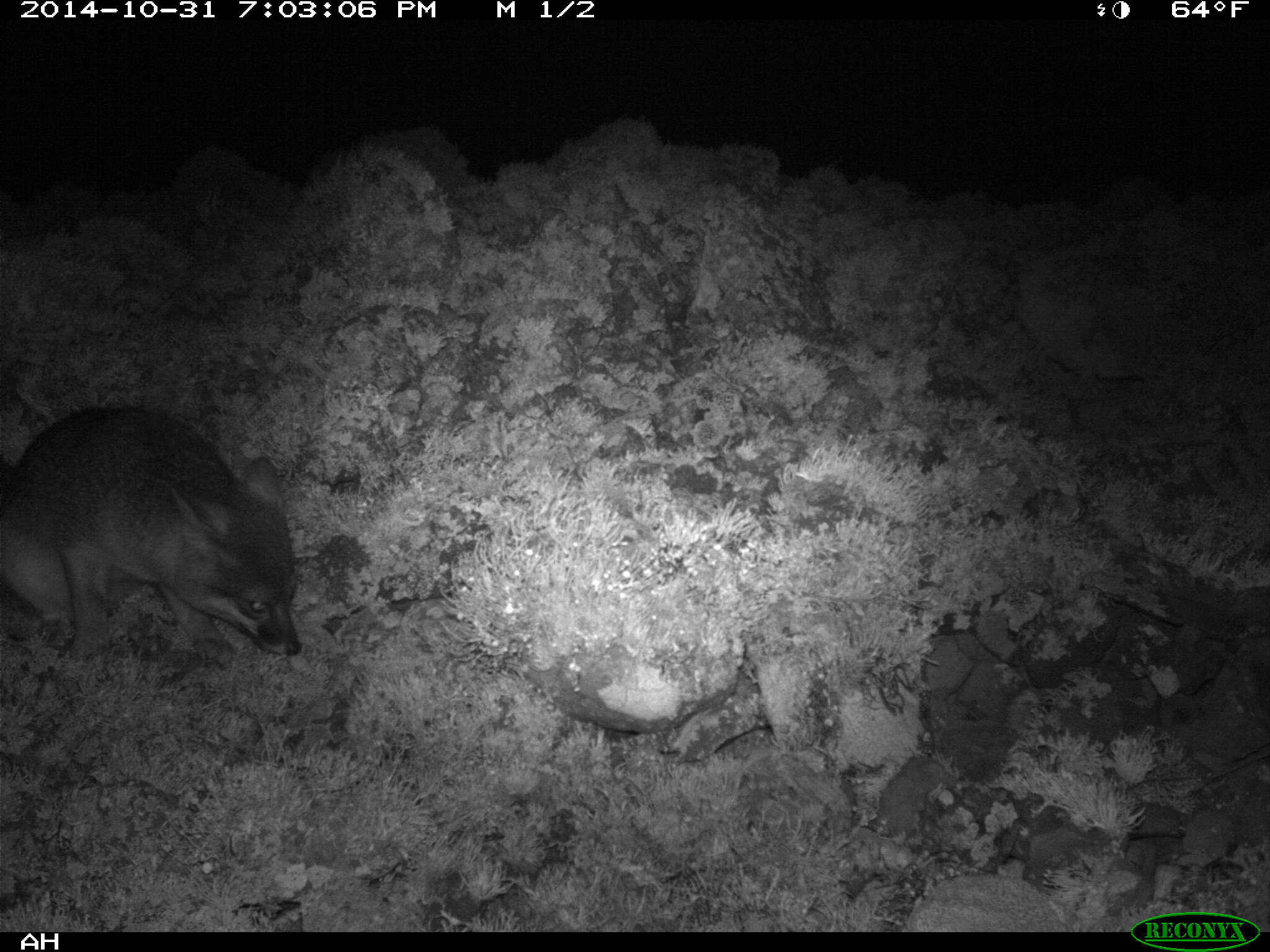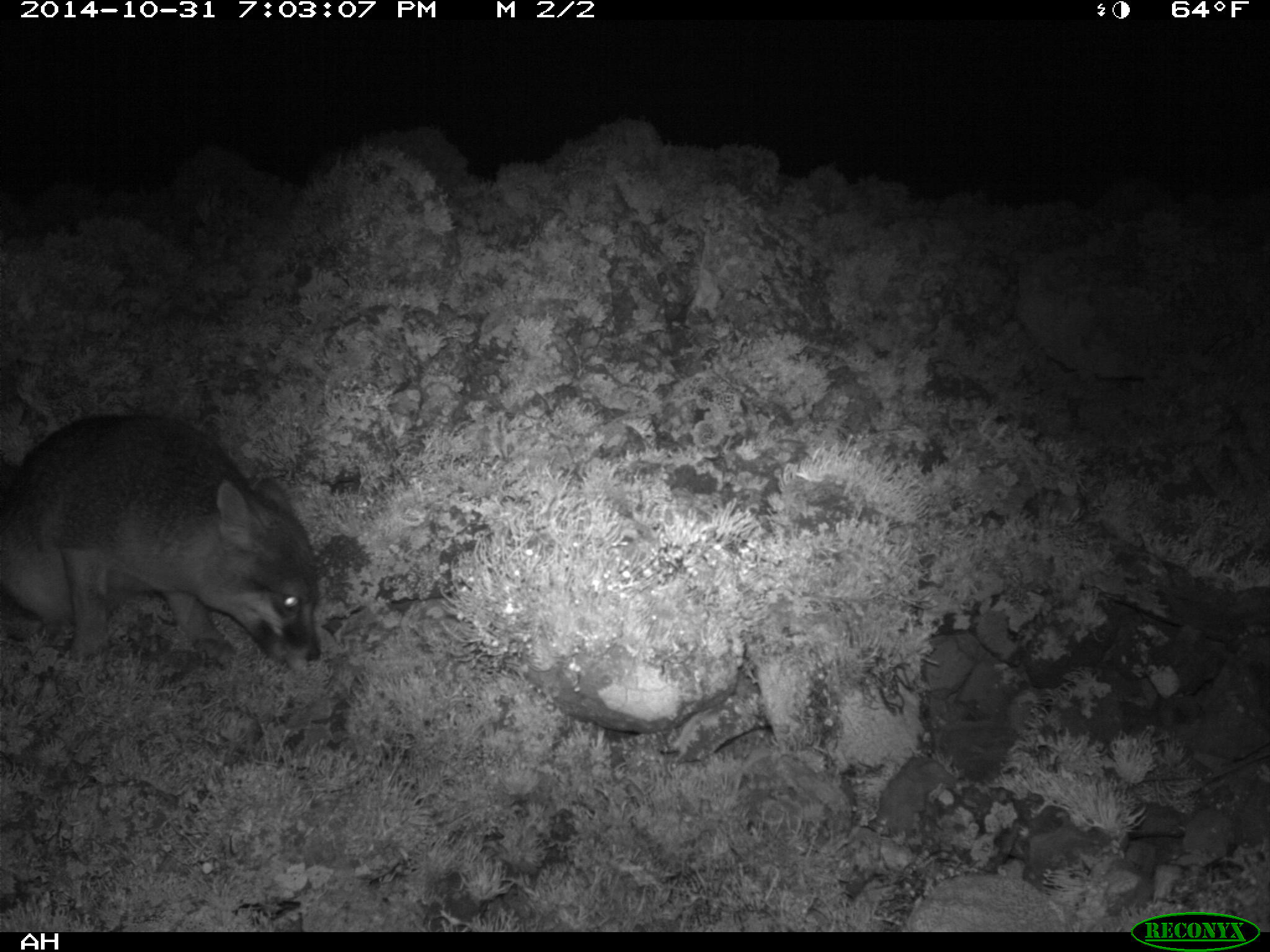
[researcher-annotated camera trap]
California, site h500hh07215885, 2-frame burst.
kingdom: Animalia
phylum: Chordata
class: Mammalia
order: Carnivora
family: Canidae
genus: Urocyon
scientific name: Urocyon littoralis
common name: island fox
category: fox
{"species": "fox (island fox) (Urocyon littoralis)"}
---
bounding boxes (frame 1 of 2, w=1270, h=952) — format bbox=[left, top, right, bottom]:
fox: bbox=[0, 405, 299, 660]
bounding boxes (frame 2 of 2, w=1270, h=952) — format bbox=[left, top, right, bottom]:
fox: bbox=[0, 414, 320, 669]